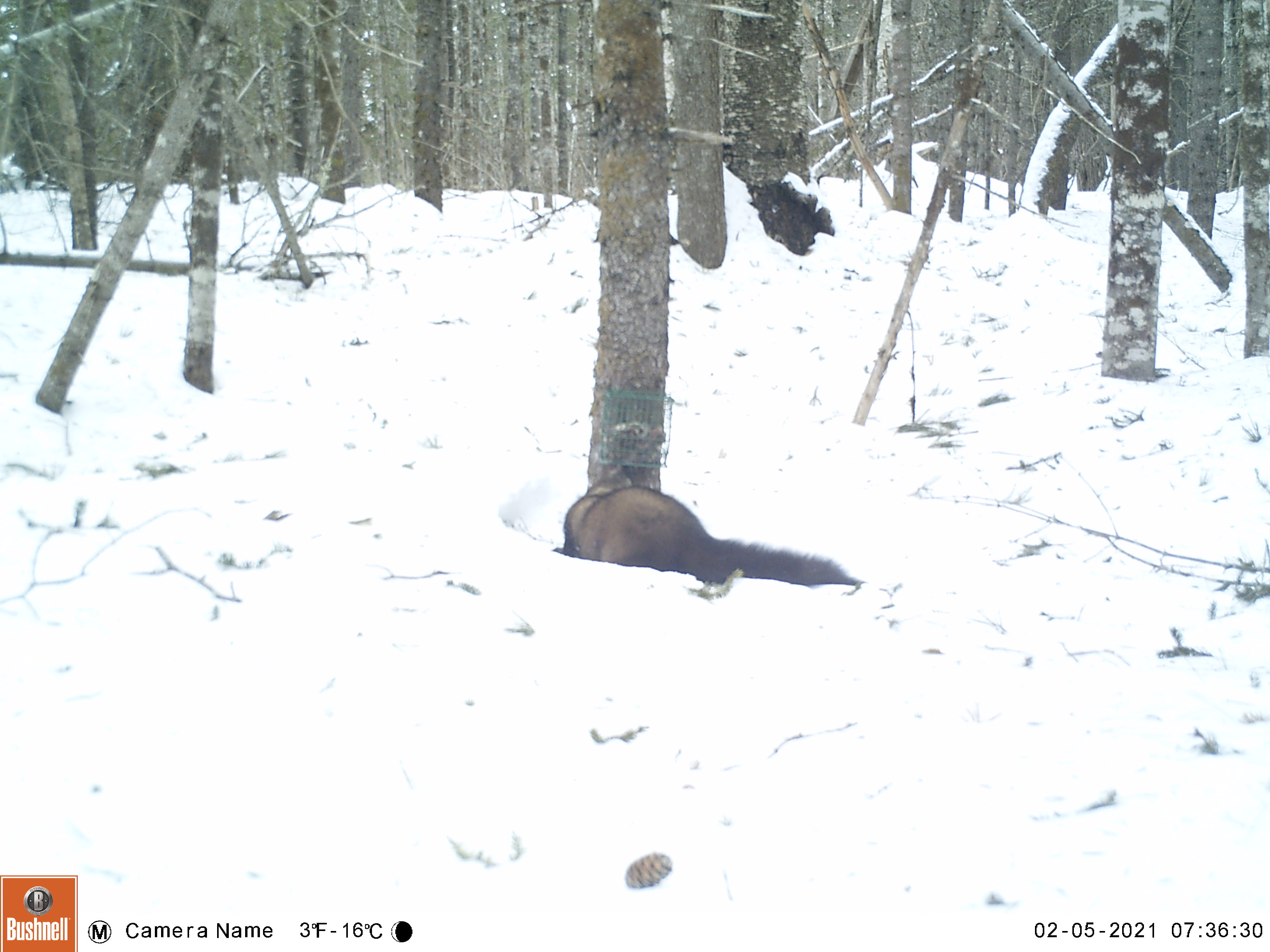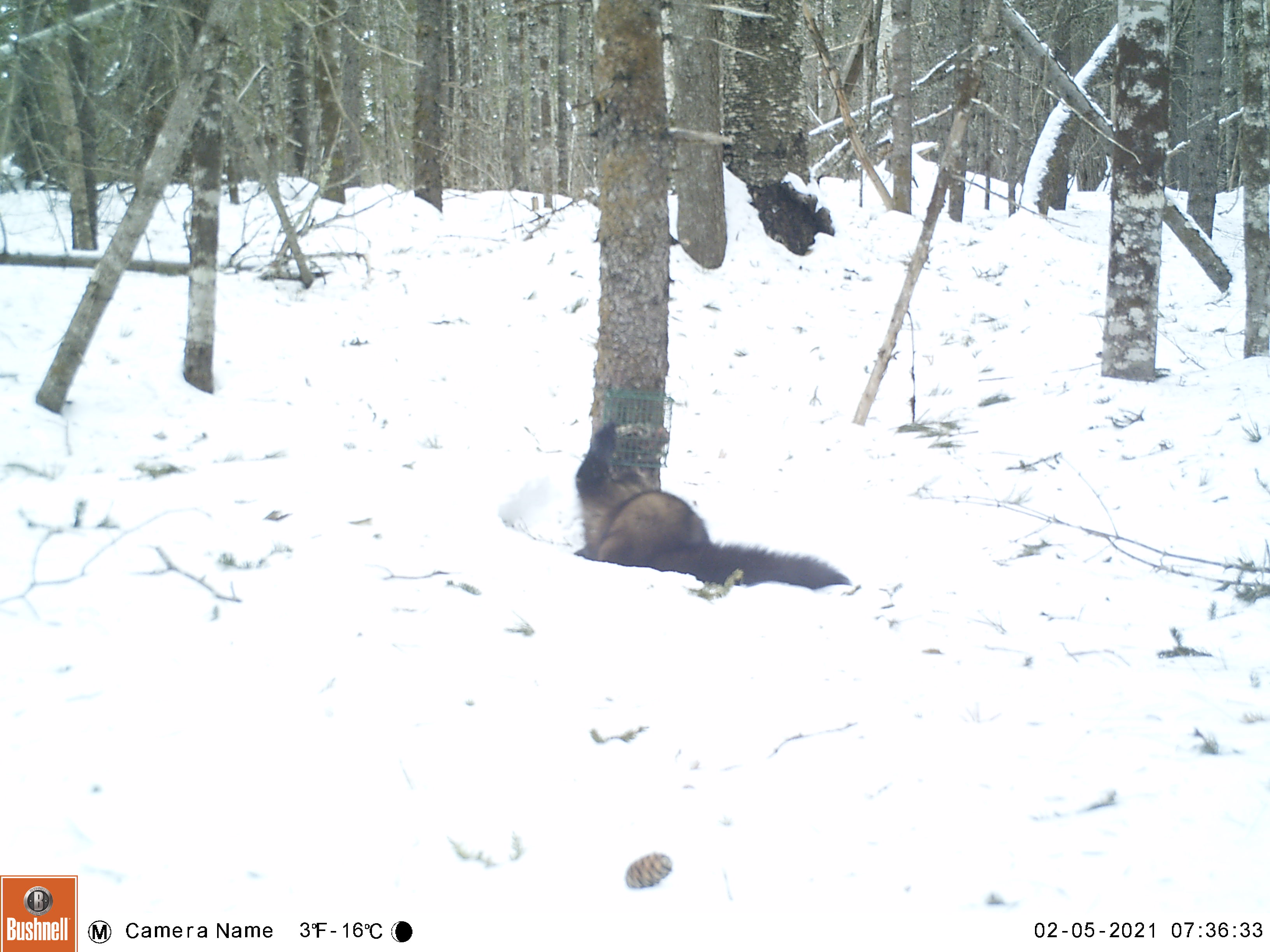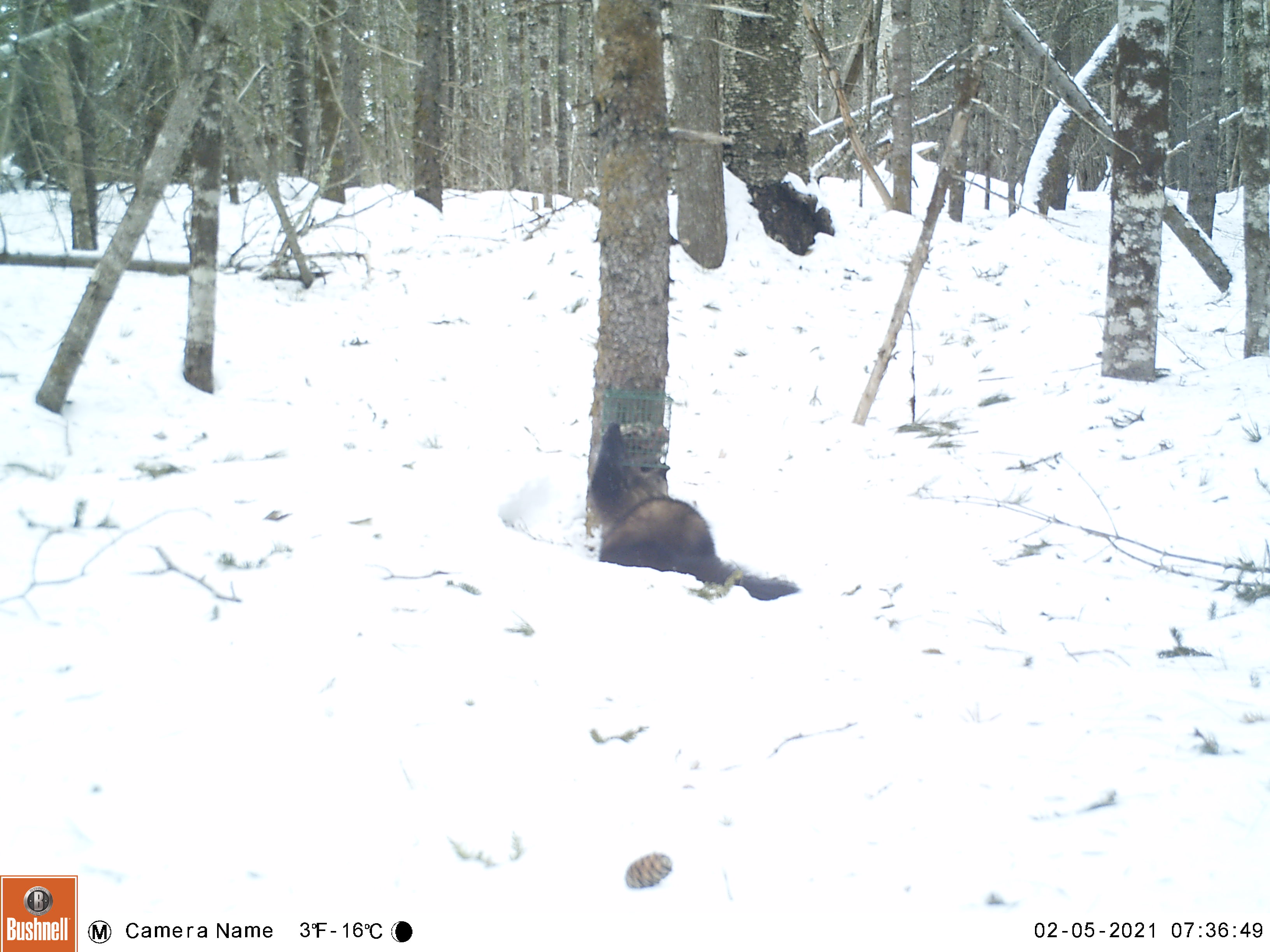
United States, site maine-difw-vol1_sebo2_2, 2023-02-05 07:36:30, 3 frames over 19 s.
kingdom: Animalia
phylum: Chordata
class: Mammalia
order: Carnivora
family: Mustelidae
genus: Pekania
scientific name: Pekania pennanti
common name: fisher